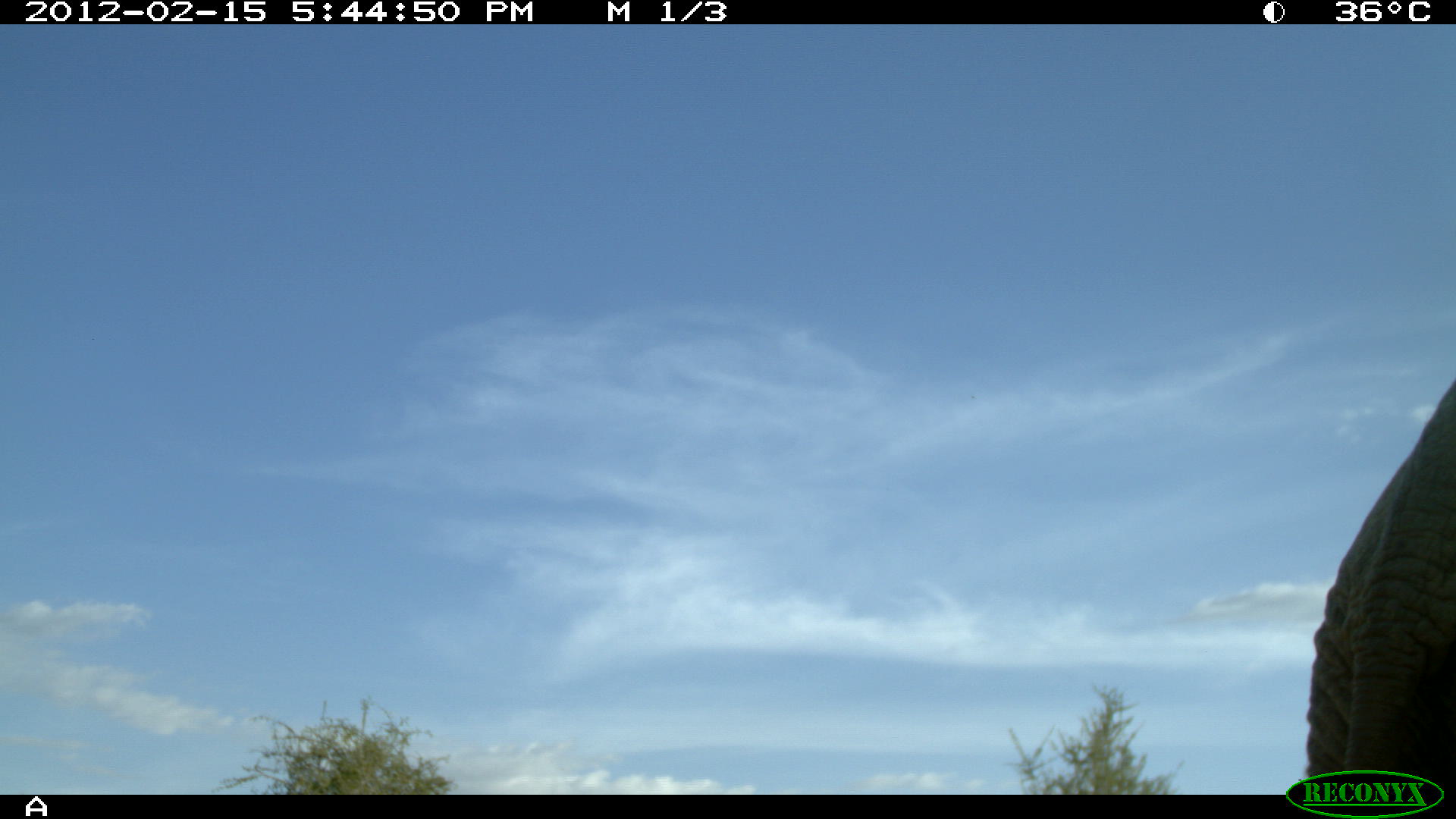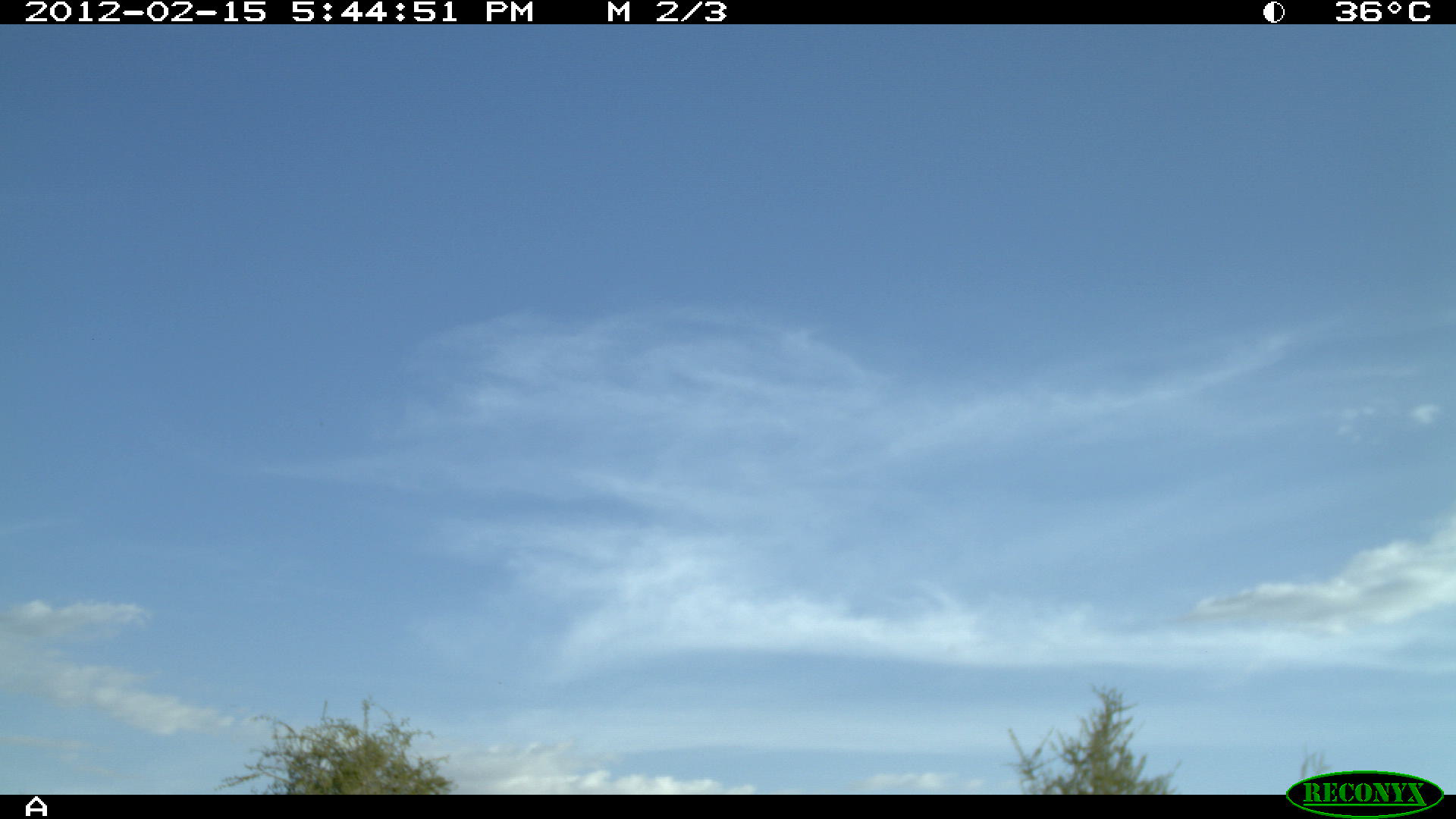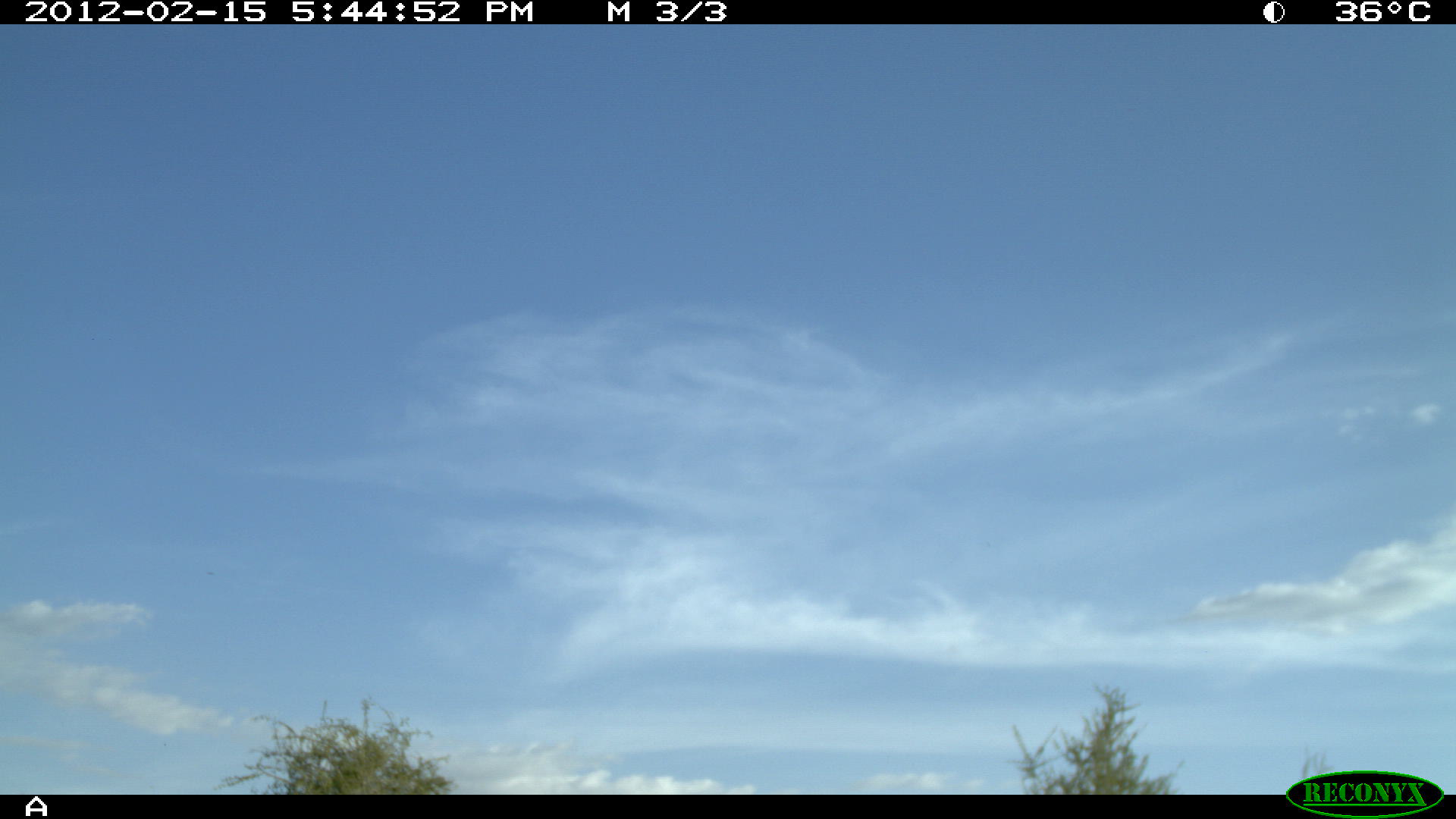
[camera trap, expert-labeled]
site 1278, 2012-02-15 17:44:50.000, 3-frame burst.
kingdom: Animalia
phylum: Chordata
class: Mammalia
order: Proboscidea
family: Elephantidae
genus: Loxodonta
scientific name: Loxodonta africana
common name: african bush elephant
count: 1